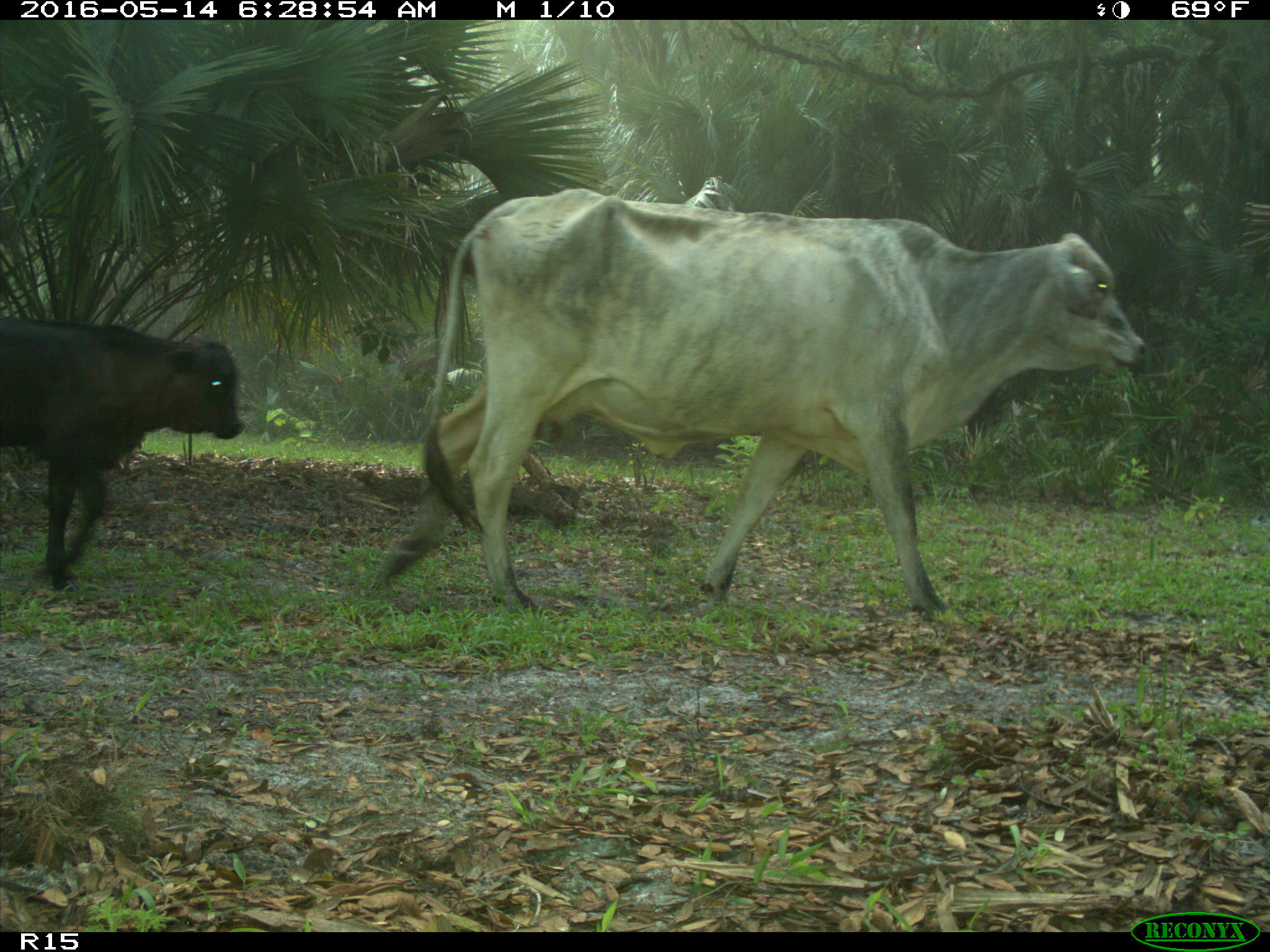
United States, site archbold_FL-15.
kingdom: Animalia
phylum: Chordata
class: Mammalia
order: Artiodactyla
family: Bovidae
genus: Bos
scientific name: Bos taurus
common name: domestic cow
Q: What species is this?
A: Bos taurus (domestic cow).